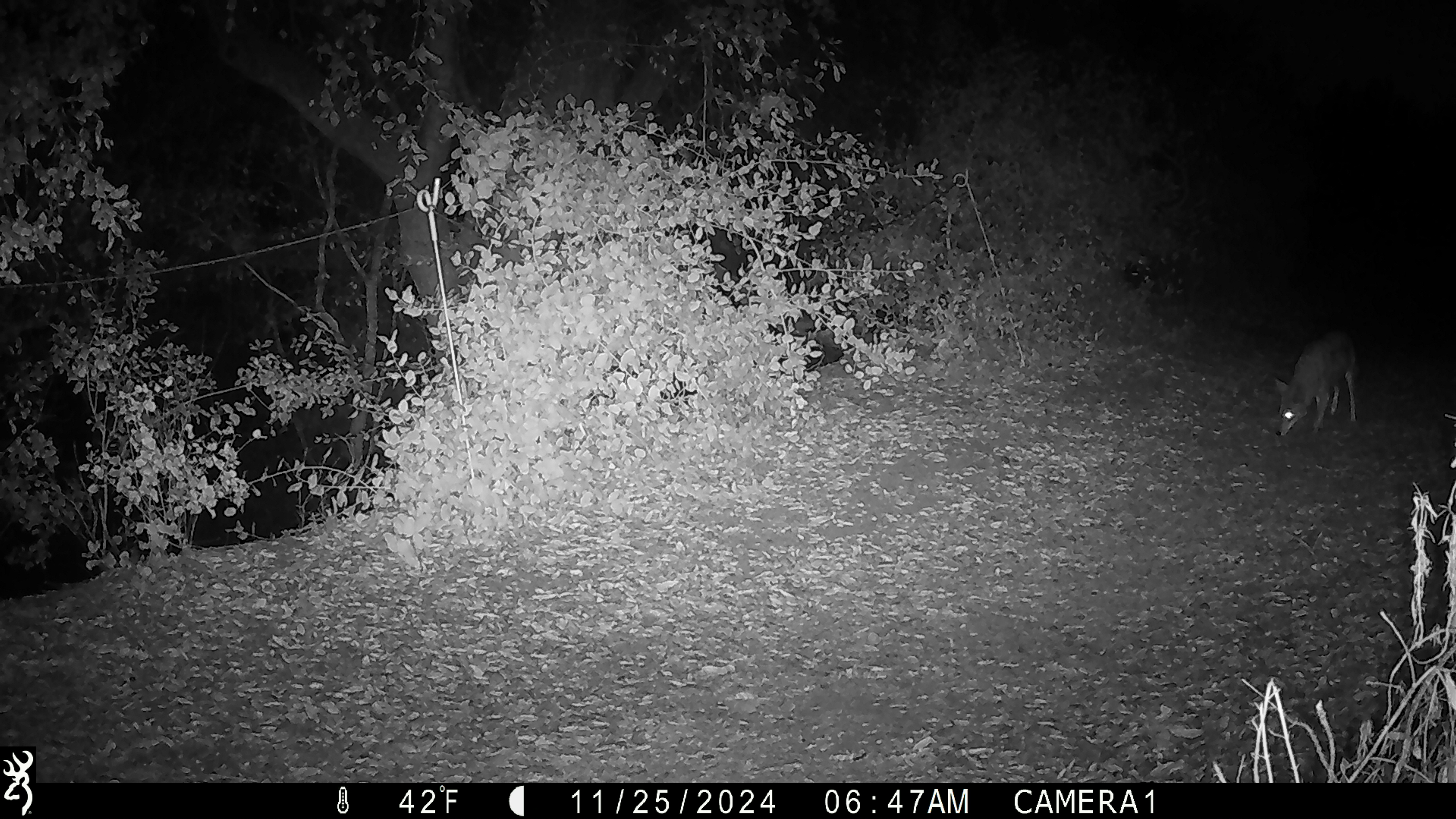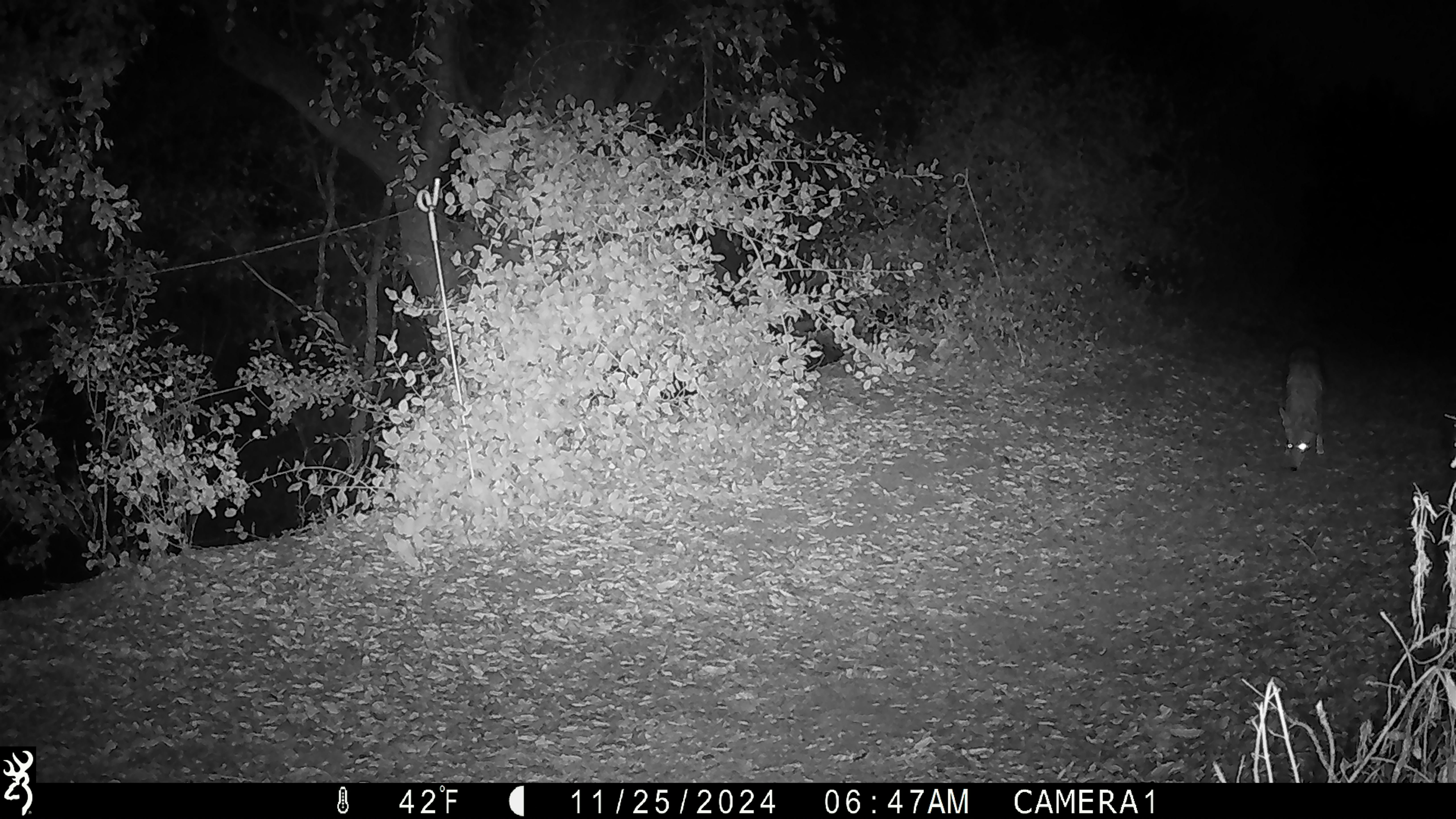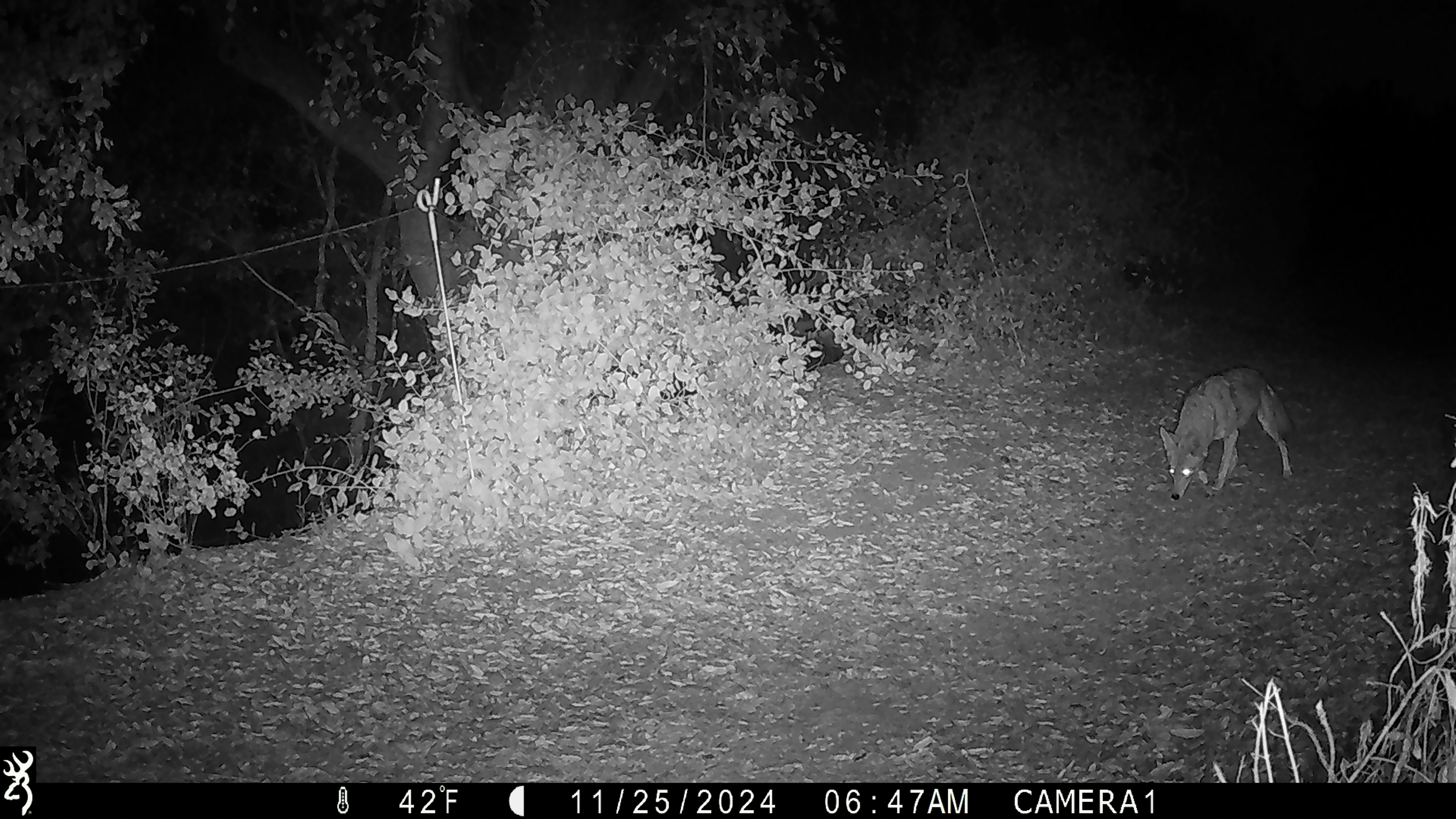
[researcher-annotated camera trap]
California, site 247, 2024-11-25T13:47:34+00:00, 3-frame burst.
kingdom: Animalia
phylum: Chordata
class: Mammalia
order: Carnivora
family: Canidae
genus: Canis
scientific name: Canis latrans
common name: coyote